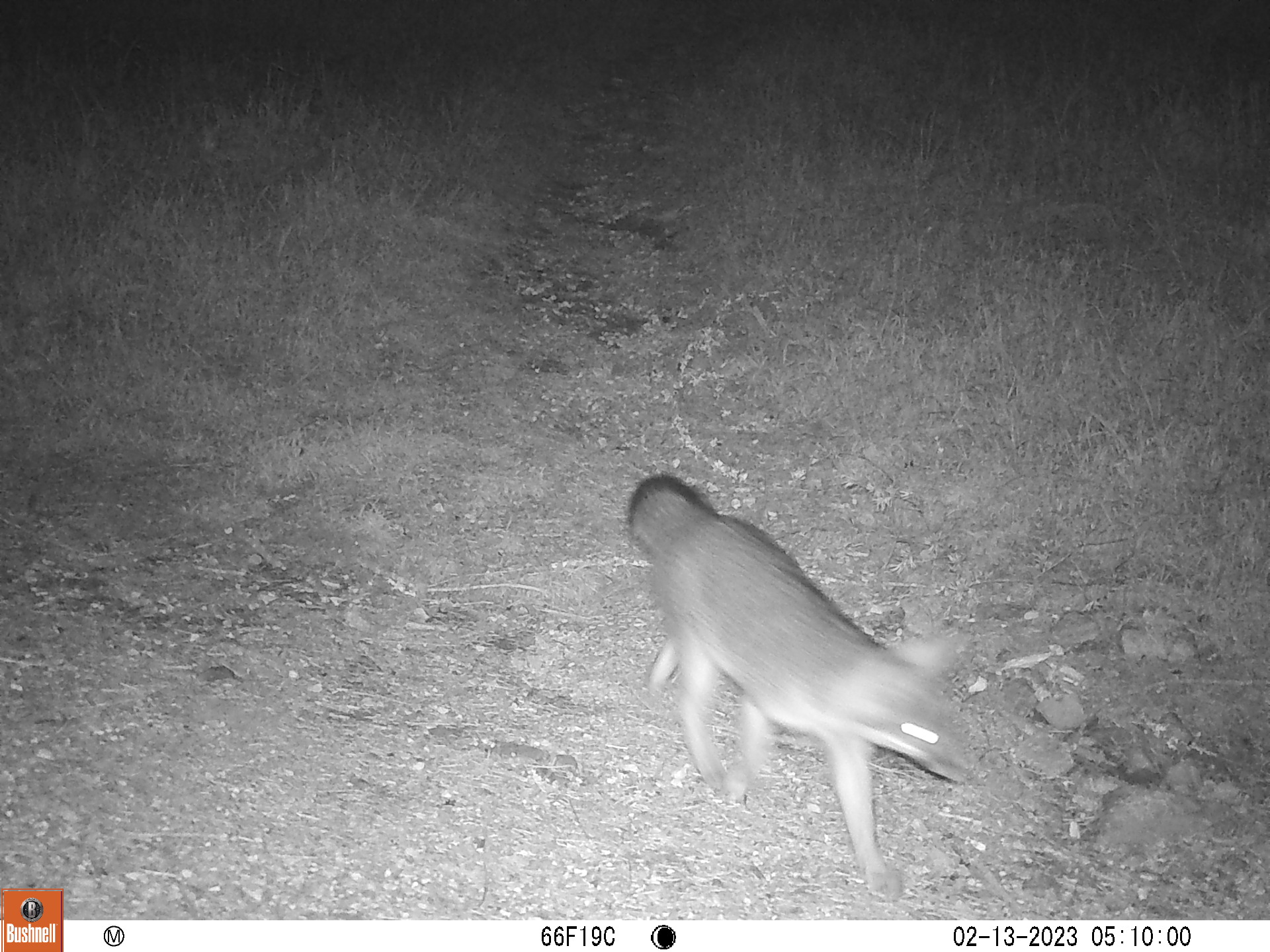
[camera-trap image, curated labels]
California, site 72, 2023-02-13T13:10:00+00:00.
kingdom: Animalia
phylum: Chordata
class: Mammalia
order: Carnivora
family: Canidae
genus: Urocyon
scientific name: Urocyon cinereoargenteus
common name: gray fox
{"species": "gray fox (Urocyon cinereoargenteus)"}